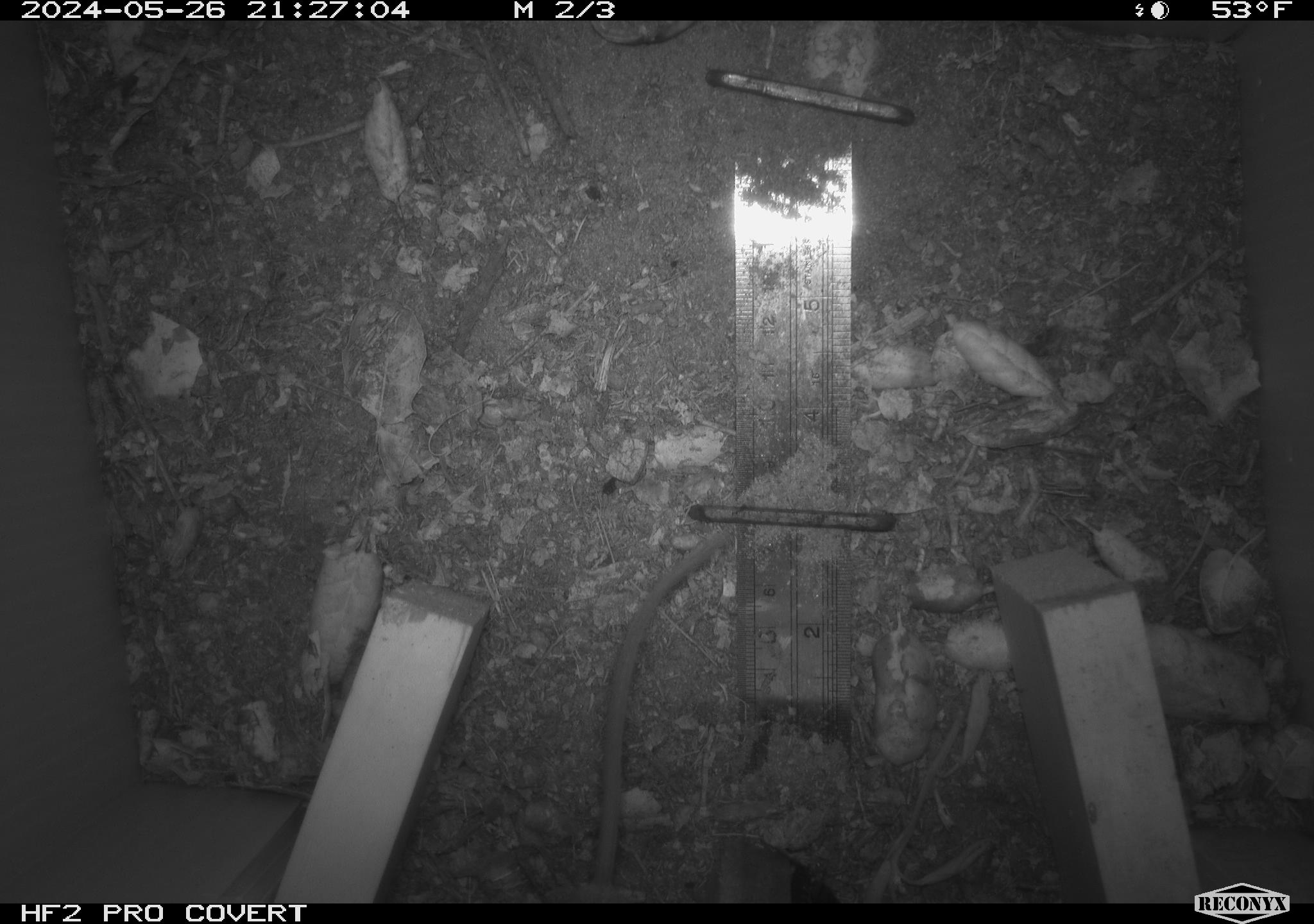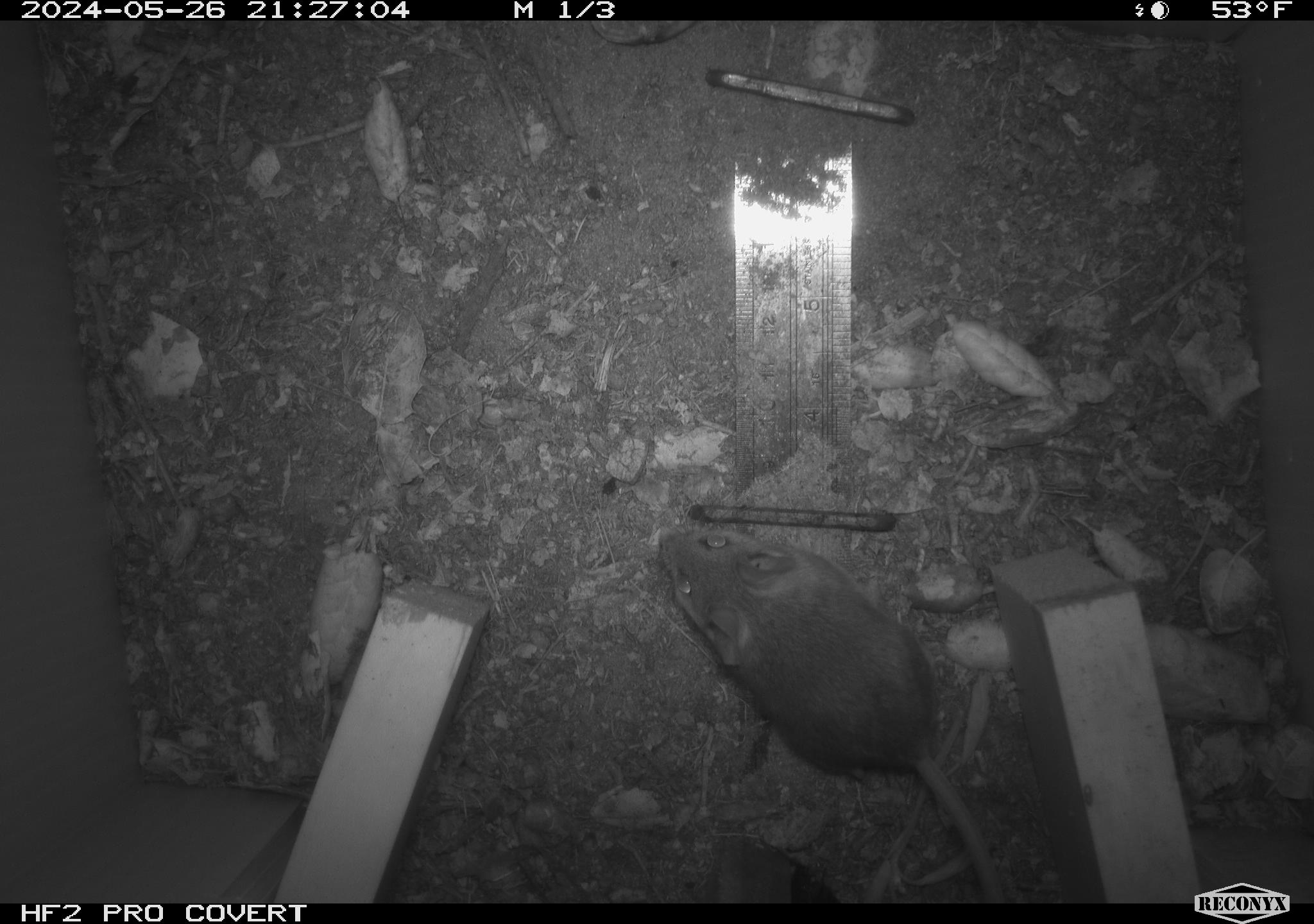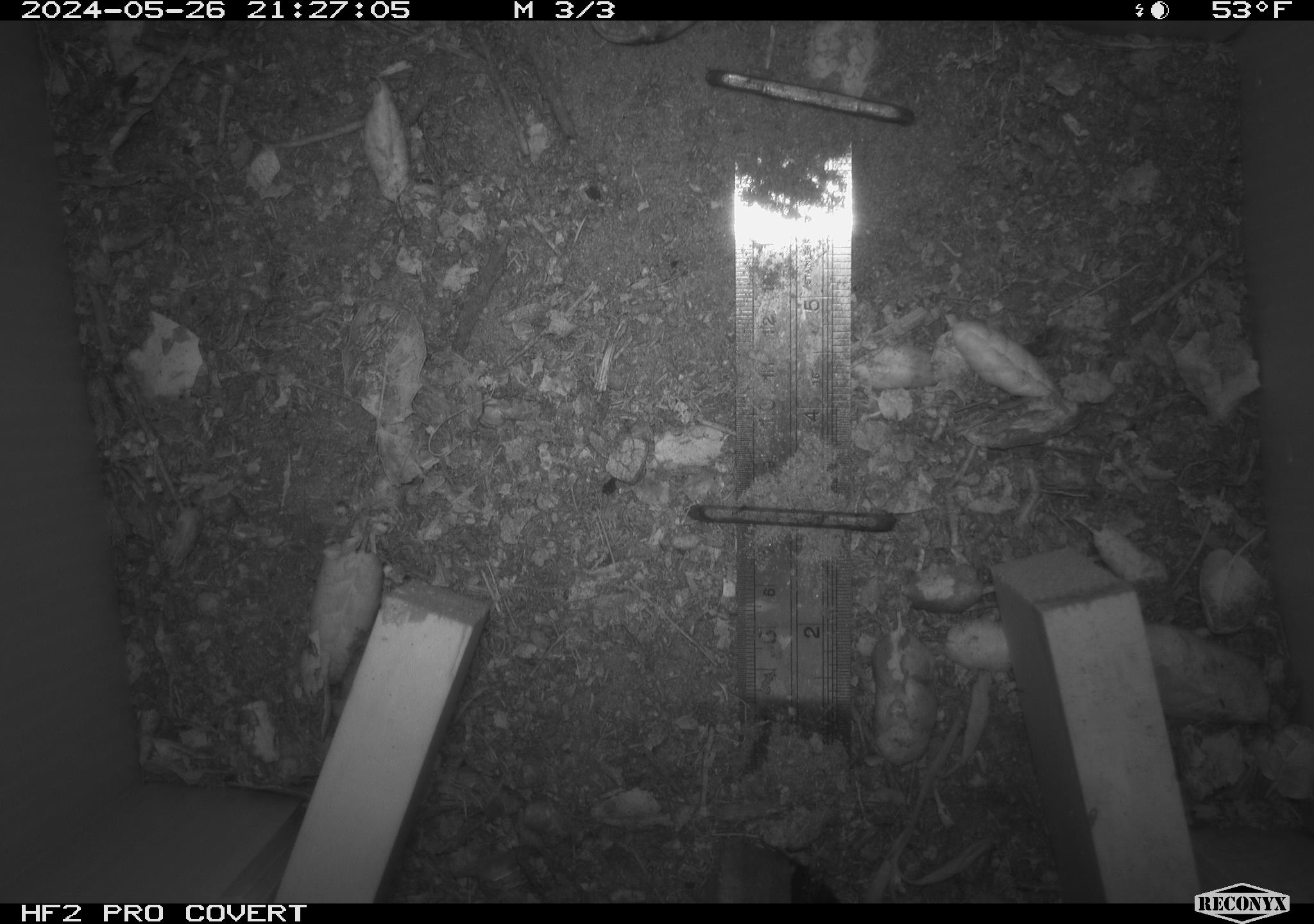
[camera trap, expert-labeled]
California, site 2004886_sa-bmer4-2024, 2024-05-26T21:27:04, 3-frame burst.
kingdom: Animalia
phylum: Chordata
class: Mammalia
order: Rodentia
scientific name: Rodentia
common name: mouse species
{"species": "mouse species (Rodentia)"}